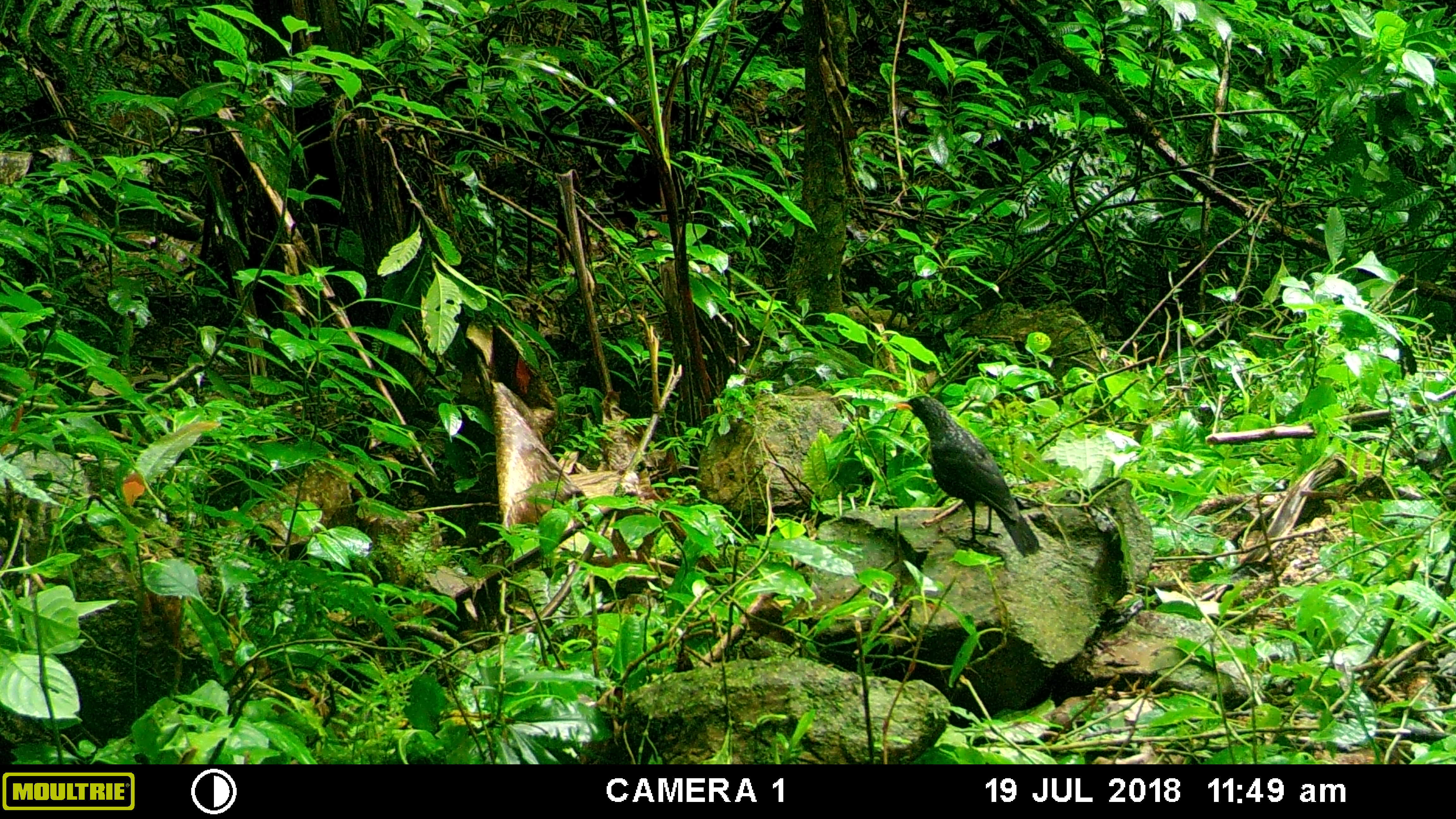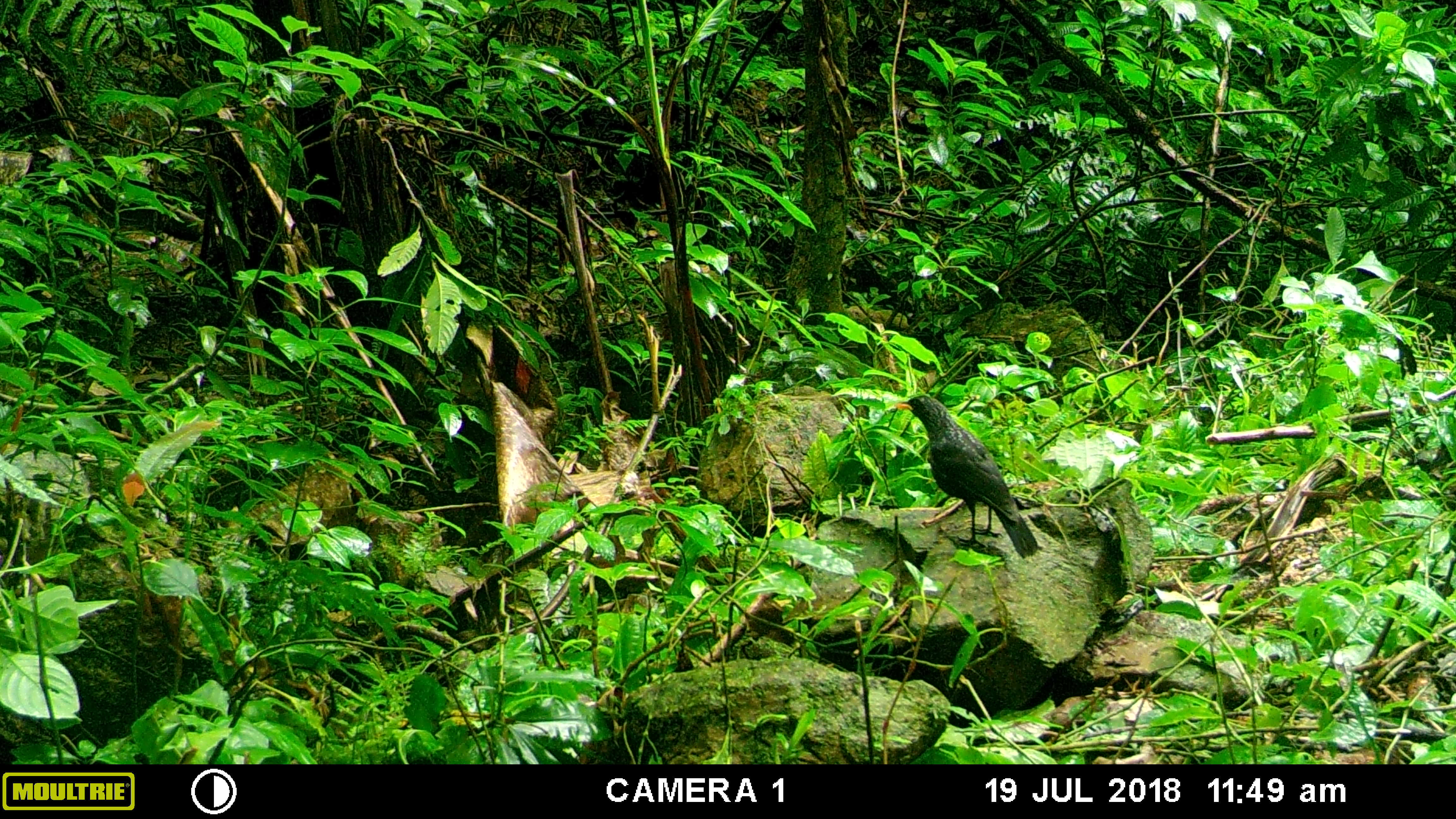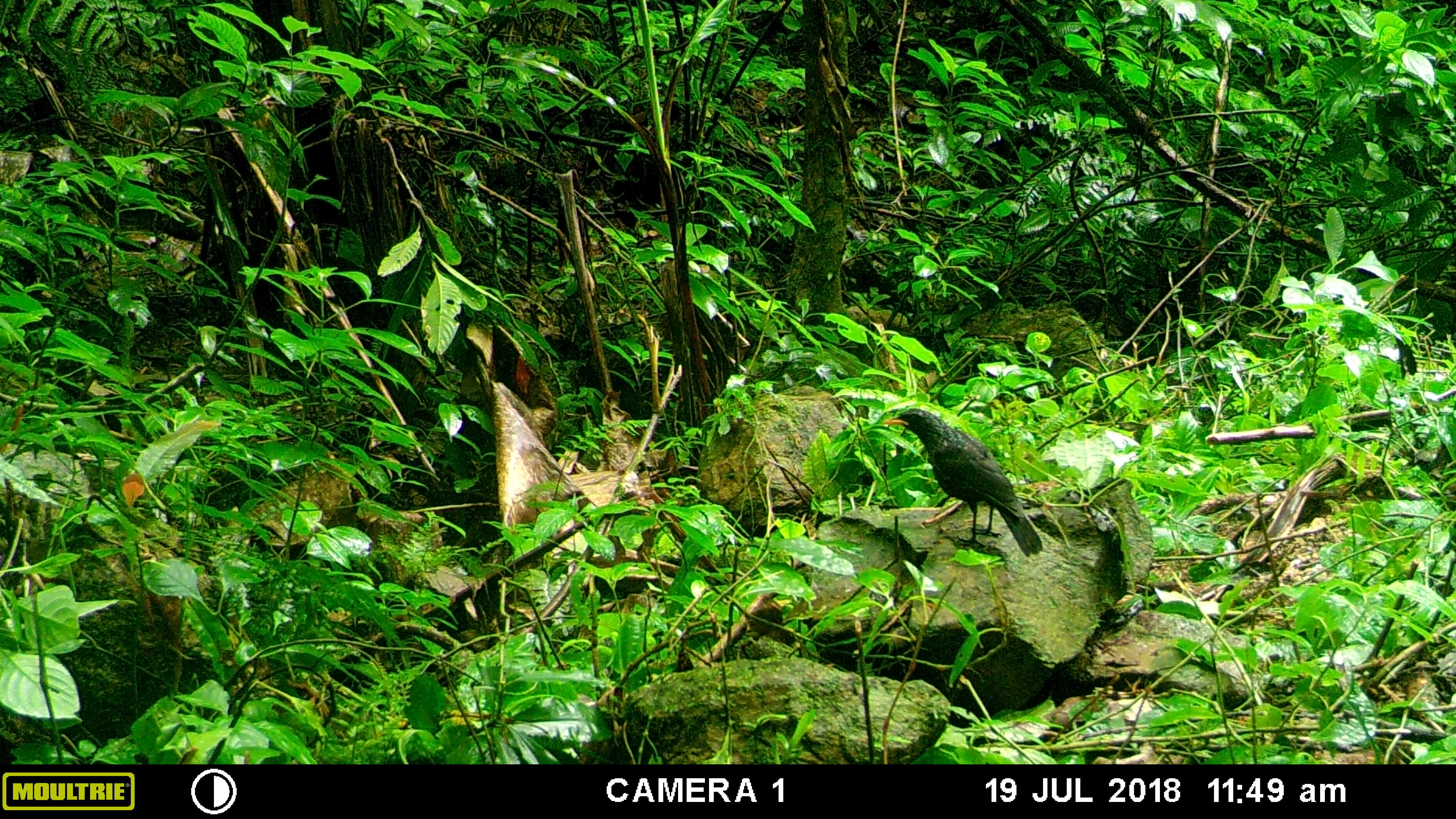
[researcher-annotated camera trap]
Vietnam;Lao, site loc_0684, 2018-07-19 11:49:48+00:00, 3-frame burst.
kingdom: Animalia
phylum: Chordata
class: Aves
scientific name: Aves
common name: bird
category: unidentified bird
Unidentified bird (bird) (Aves). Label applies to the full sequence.